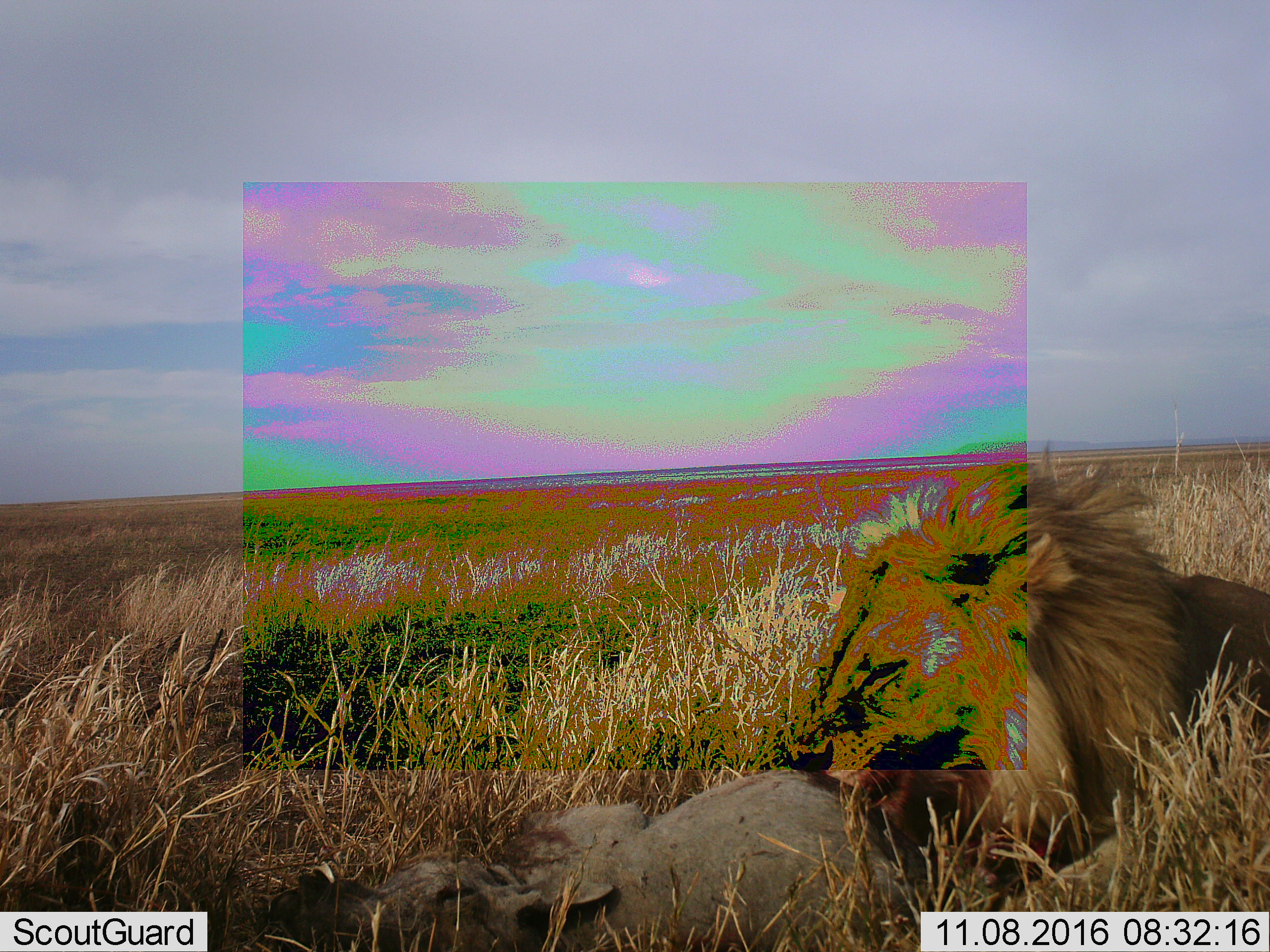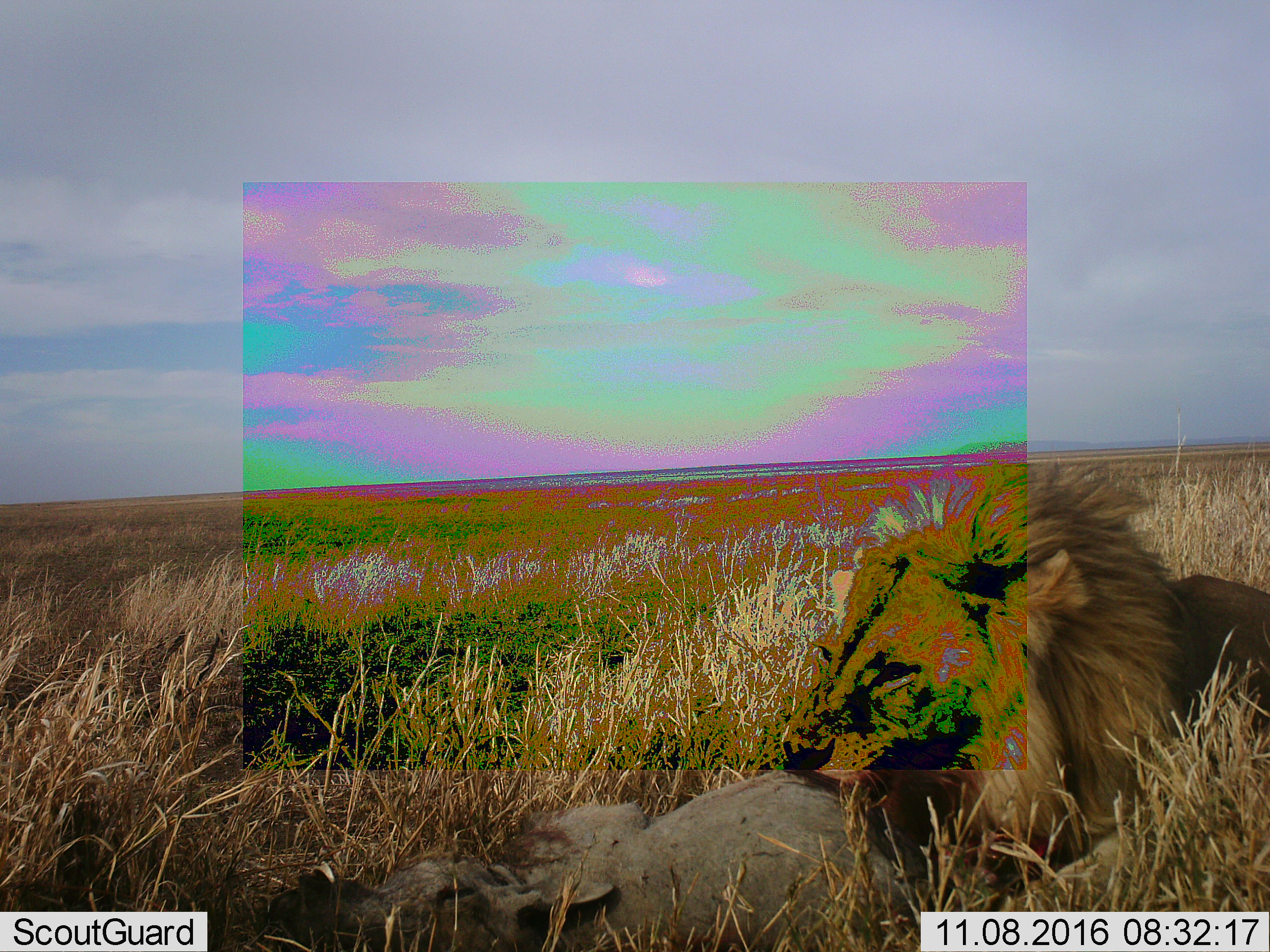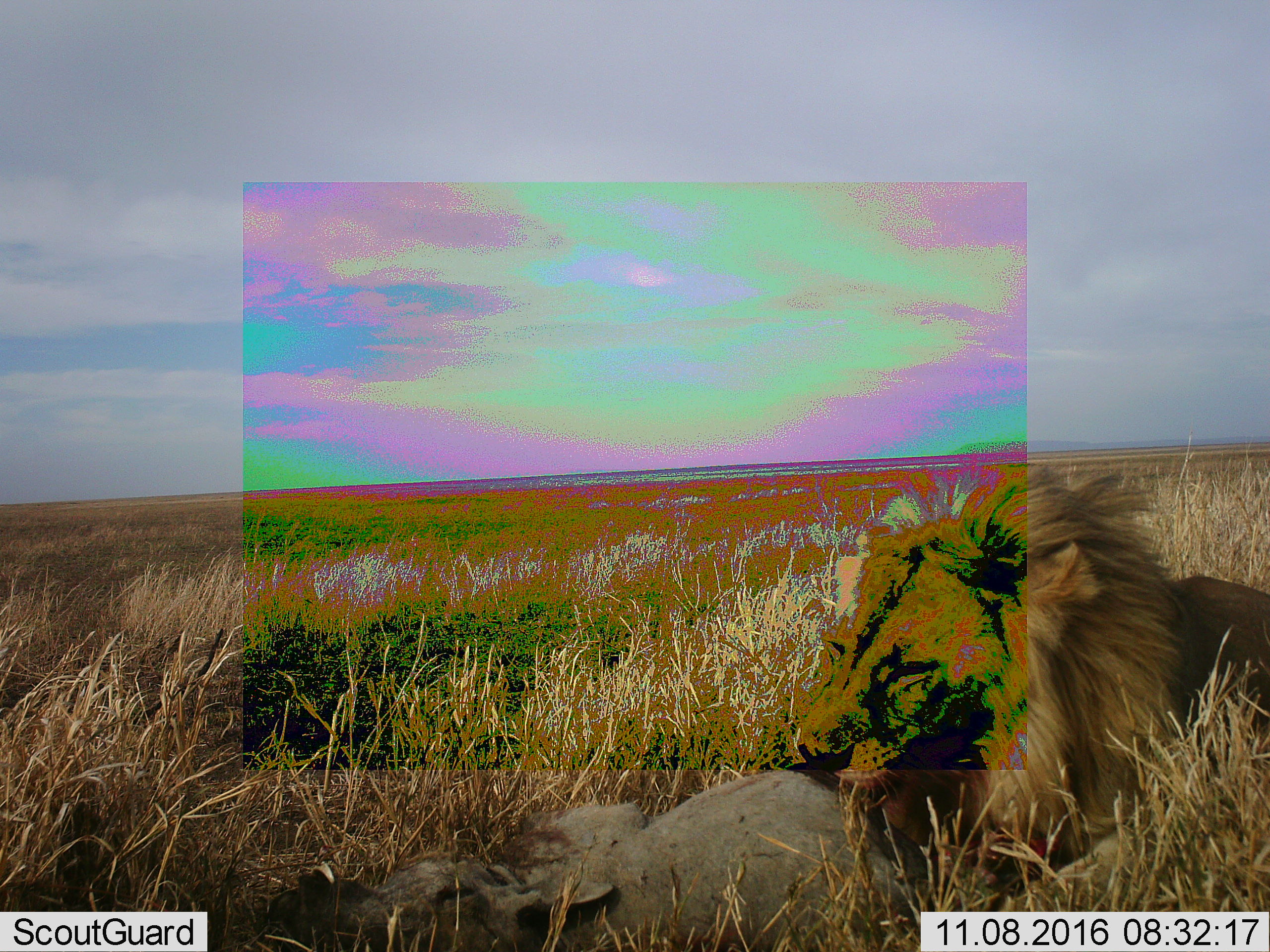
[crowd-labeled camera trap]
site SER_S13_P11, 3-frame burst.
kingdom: Animalia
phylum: Chordata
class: Mammalia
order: Carnivora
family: Felidae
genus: Panthera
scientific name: Panthera leo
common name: lion male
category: lionmale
Lionmale (lion male) (Panthera leo), count 1. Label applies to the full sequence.